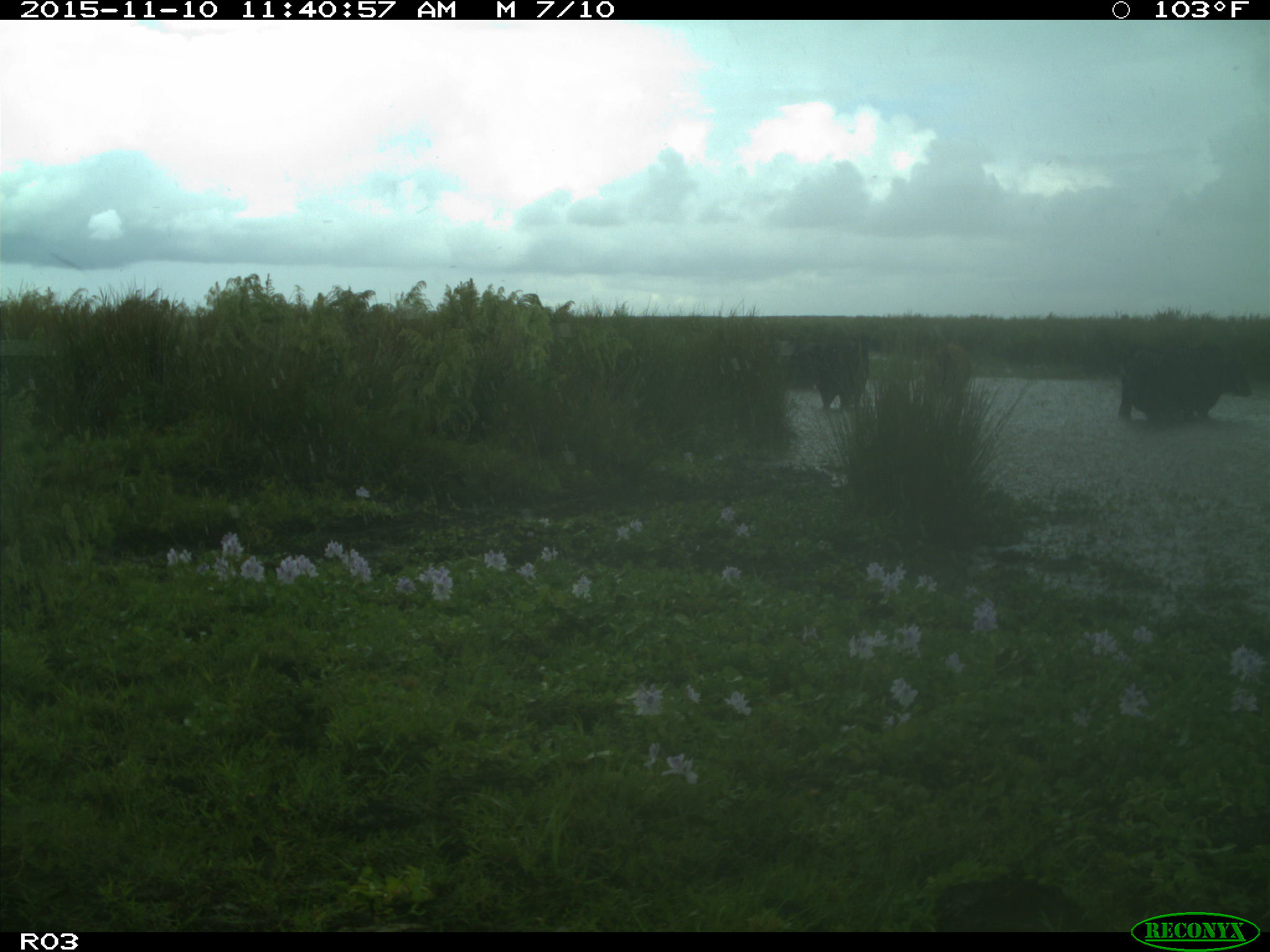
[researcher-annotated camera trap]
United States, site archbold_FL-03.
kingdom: Animalia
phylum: Chordata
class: Mammalia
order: Artiodactyla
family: Bovidae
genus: Bos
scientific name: Bos taurus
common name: domestic cow